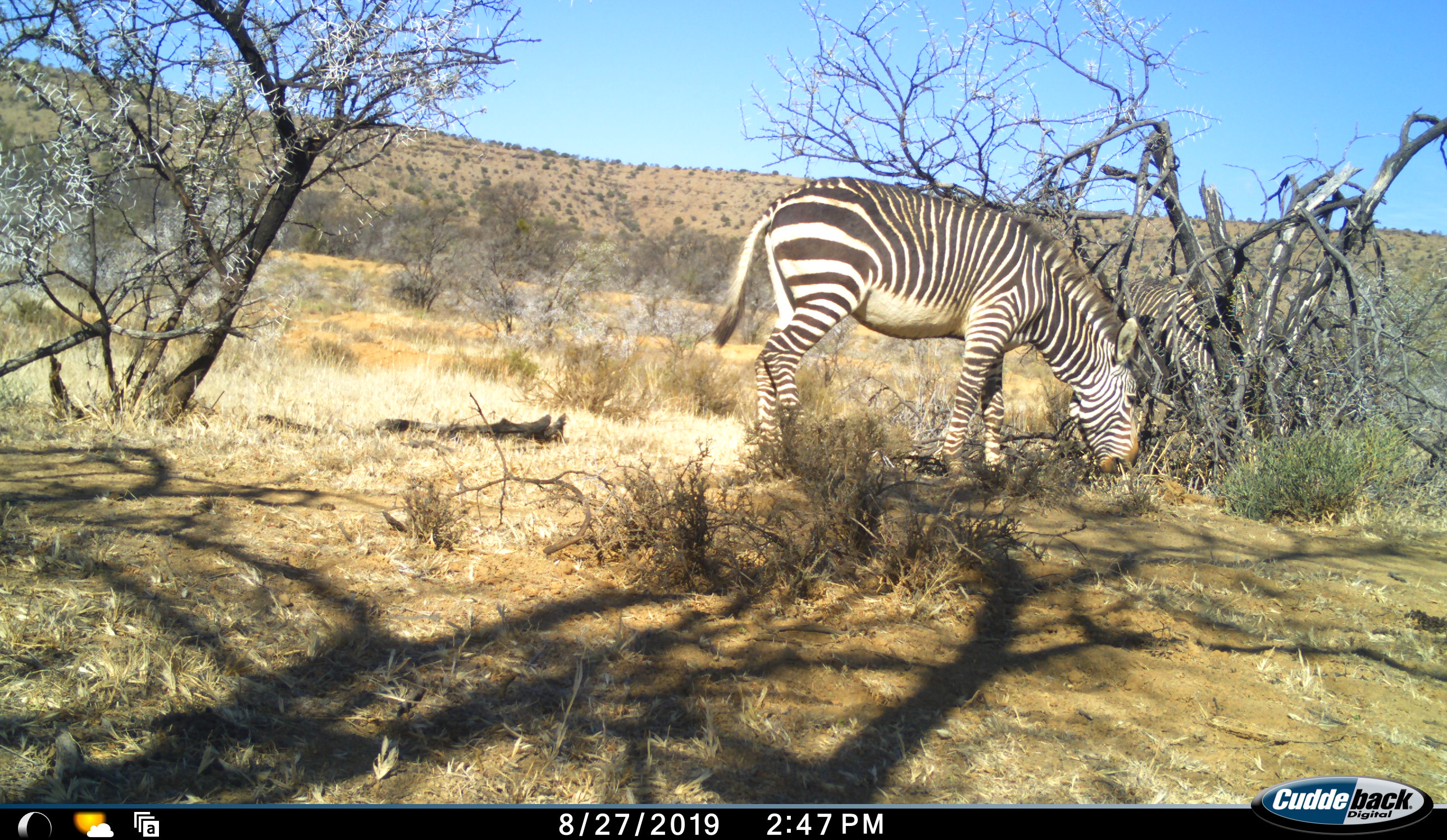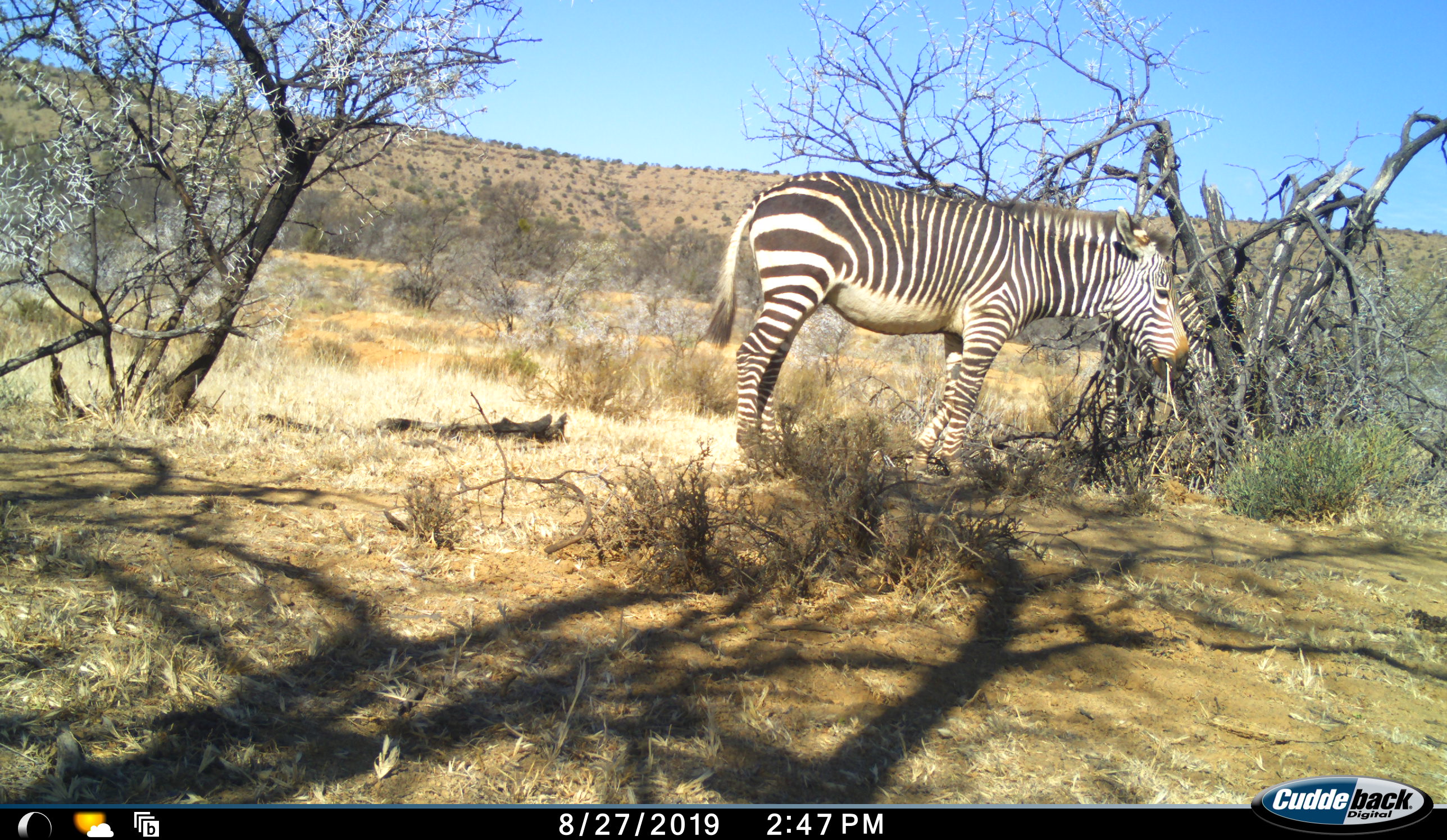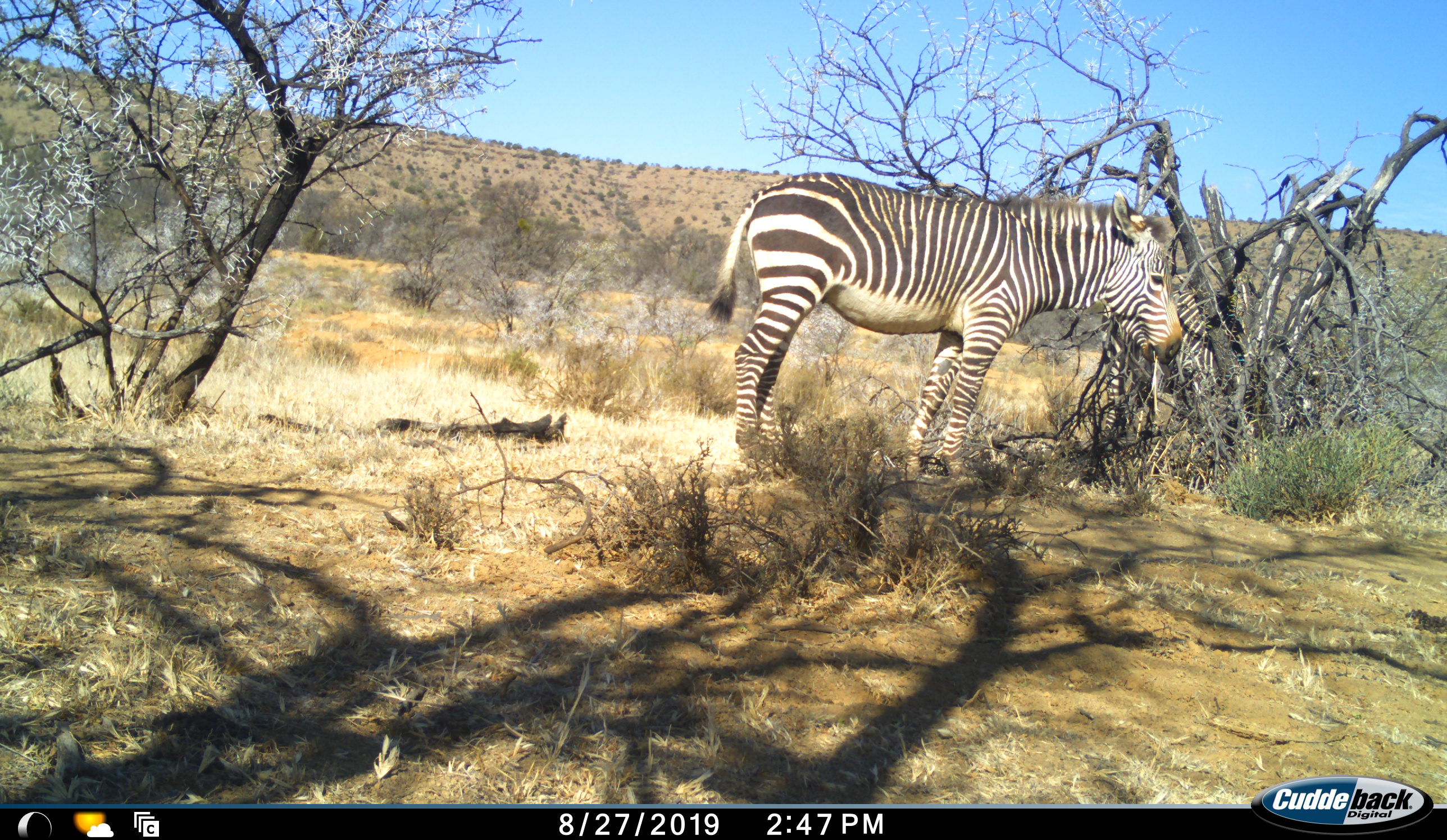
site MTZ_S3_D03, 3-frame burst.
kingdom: Animalia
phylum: Chordata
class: Mammalia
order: Perissodactyla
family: Equidae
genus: Equus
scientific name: Equus zebra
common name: mountain zebra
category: zebramountain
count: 2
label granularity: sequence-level